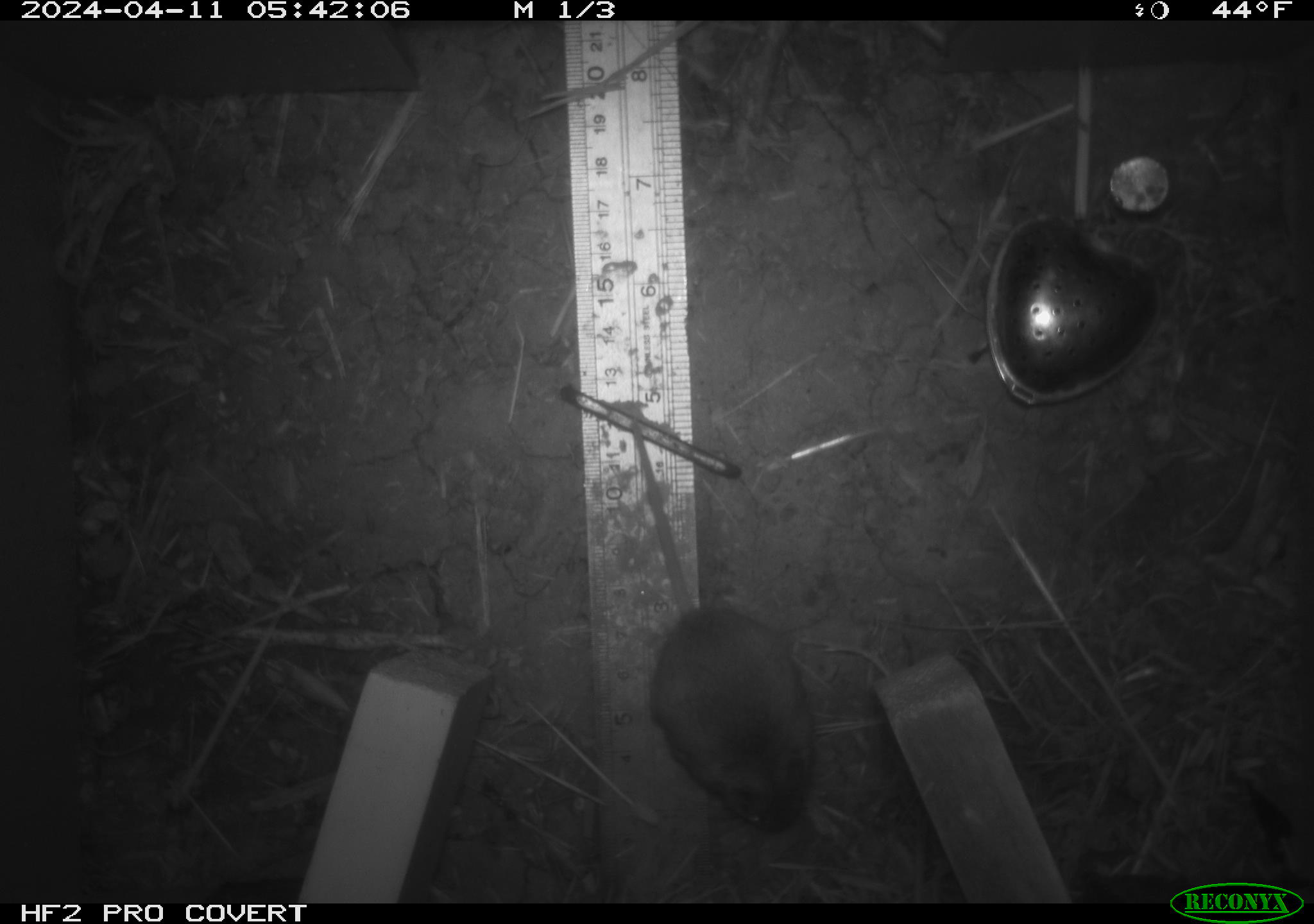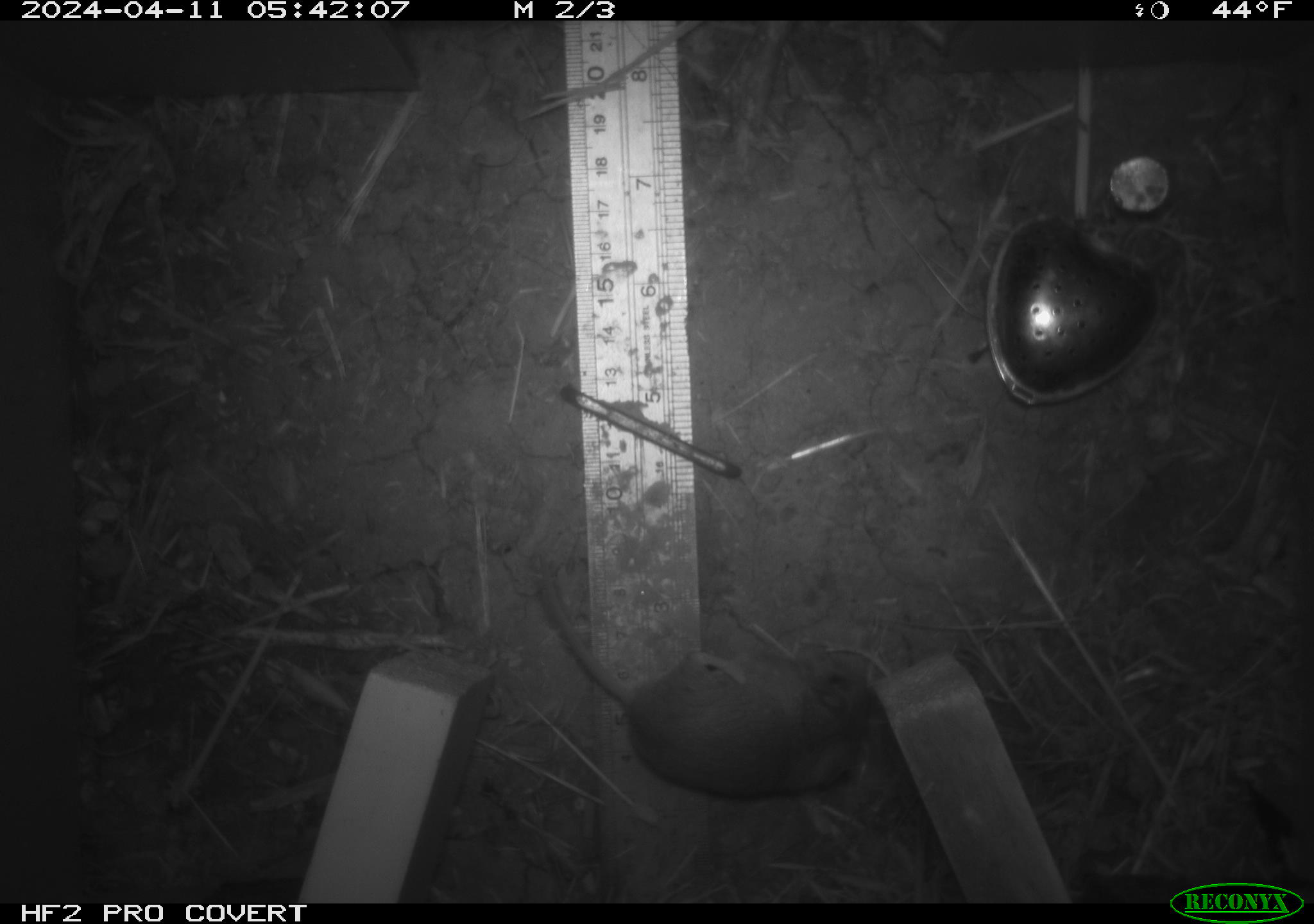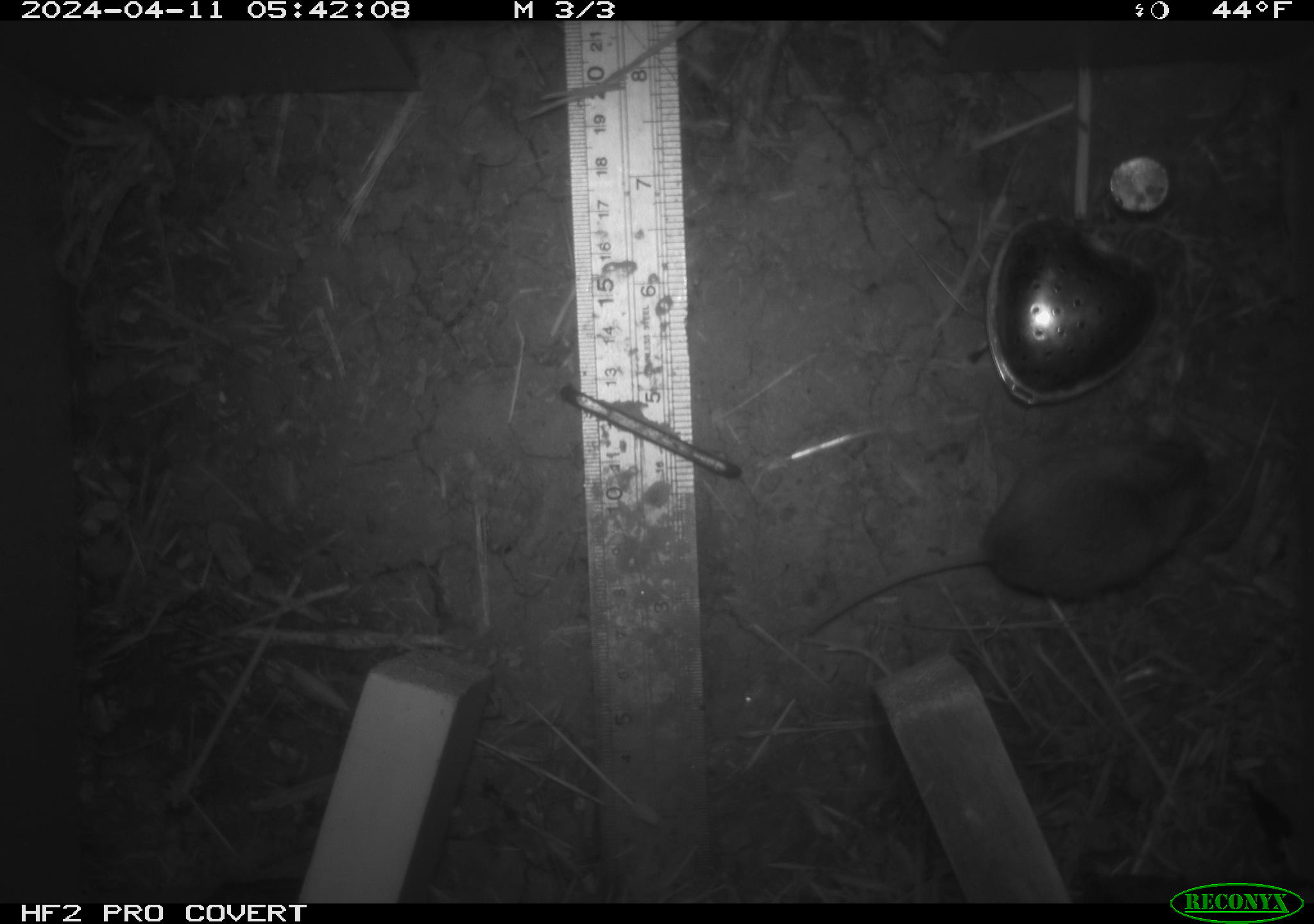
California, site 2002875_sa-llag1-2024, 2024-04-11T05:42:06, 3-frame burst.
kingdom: Animalia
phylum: Chordata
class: Mammalia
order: Rodentia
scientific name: Rodentia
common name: mouse species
Mouse species (Rodentia).